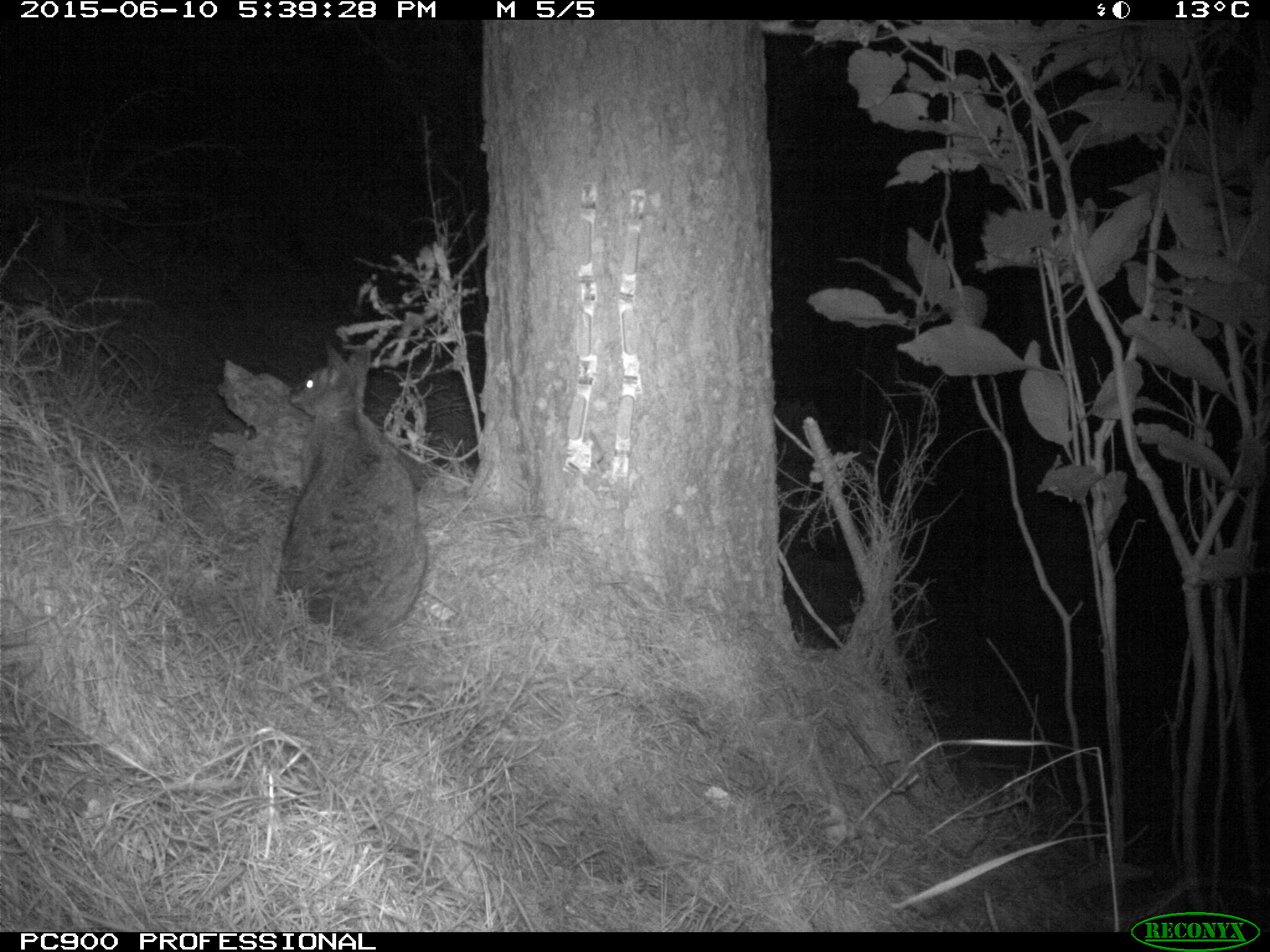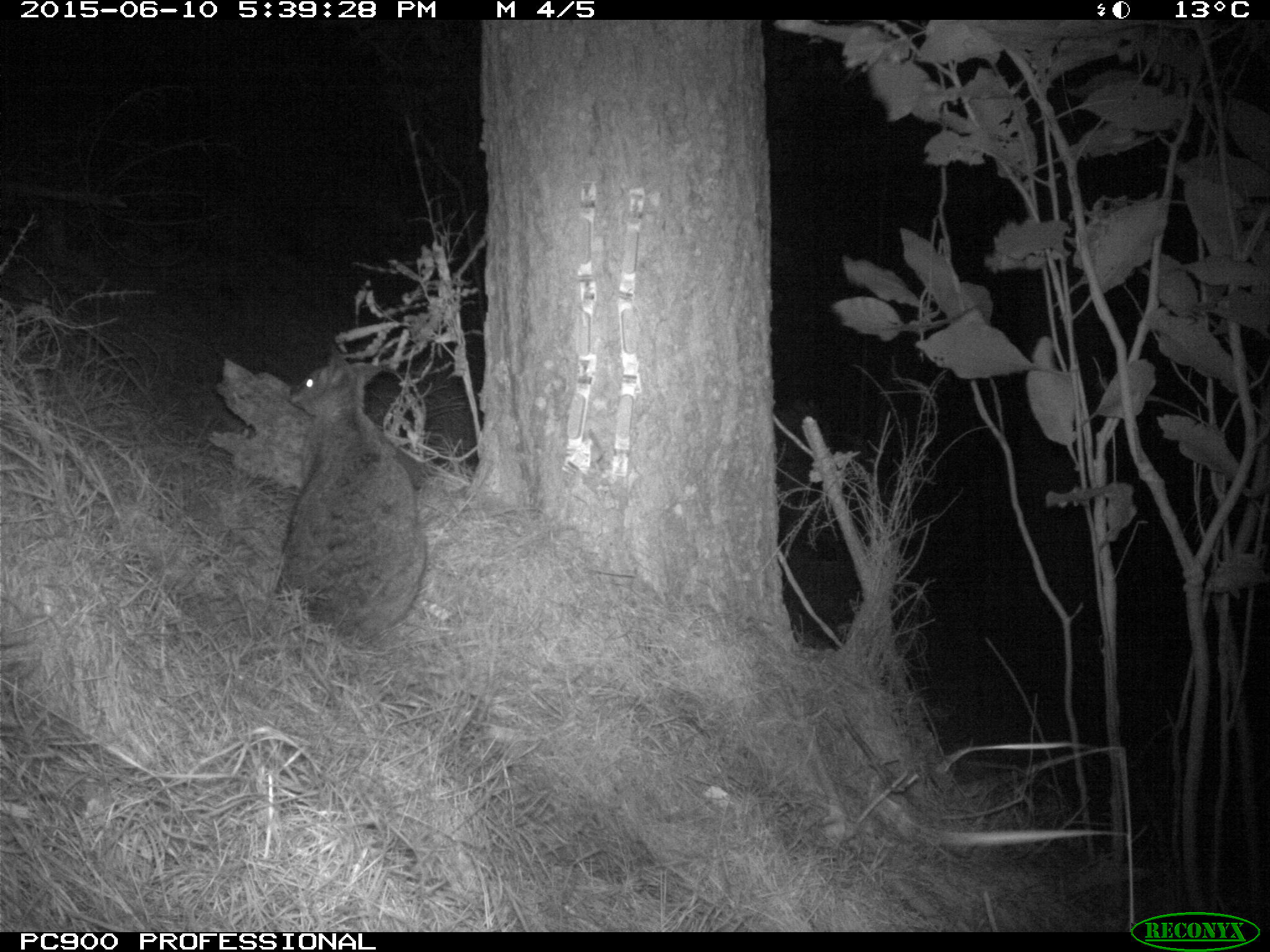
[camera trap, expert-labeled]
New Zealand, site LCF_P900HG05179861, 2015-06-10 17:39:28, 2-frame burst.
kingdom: Animalia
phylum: Chordata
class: Mammalia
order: Diprotodontia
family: Macropodidae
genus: Notamacropus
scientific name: Notamacropus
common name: wallaby